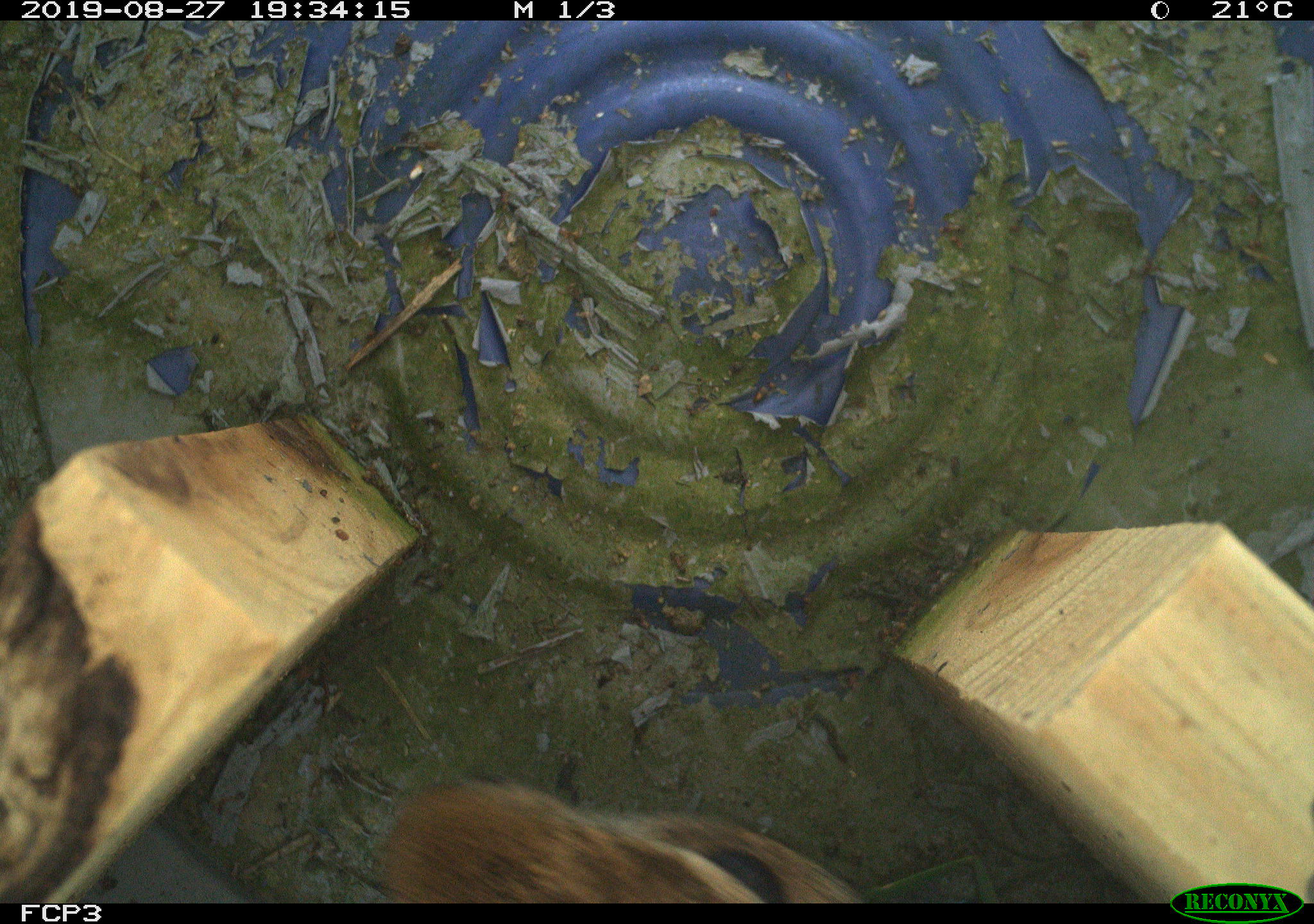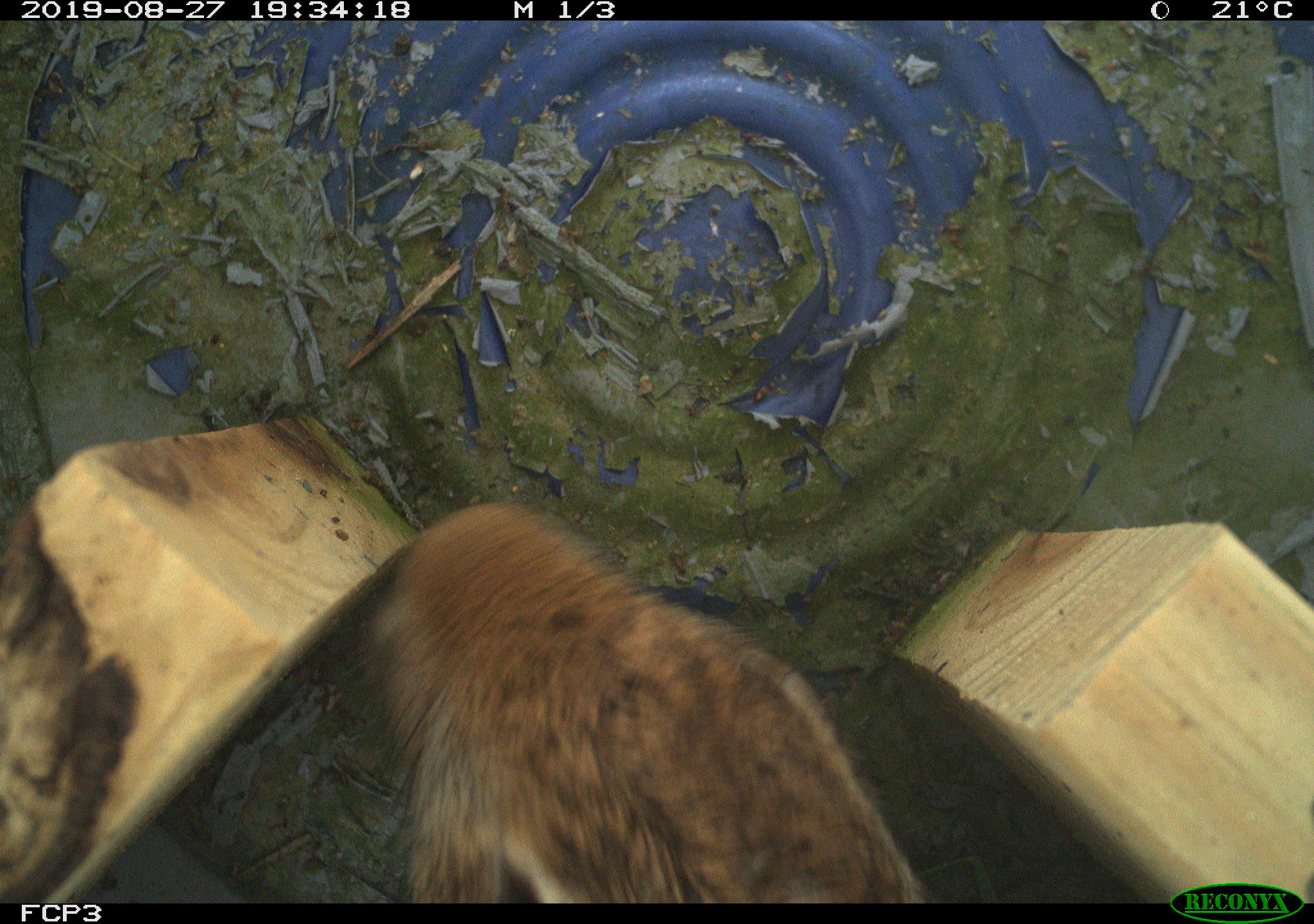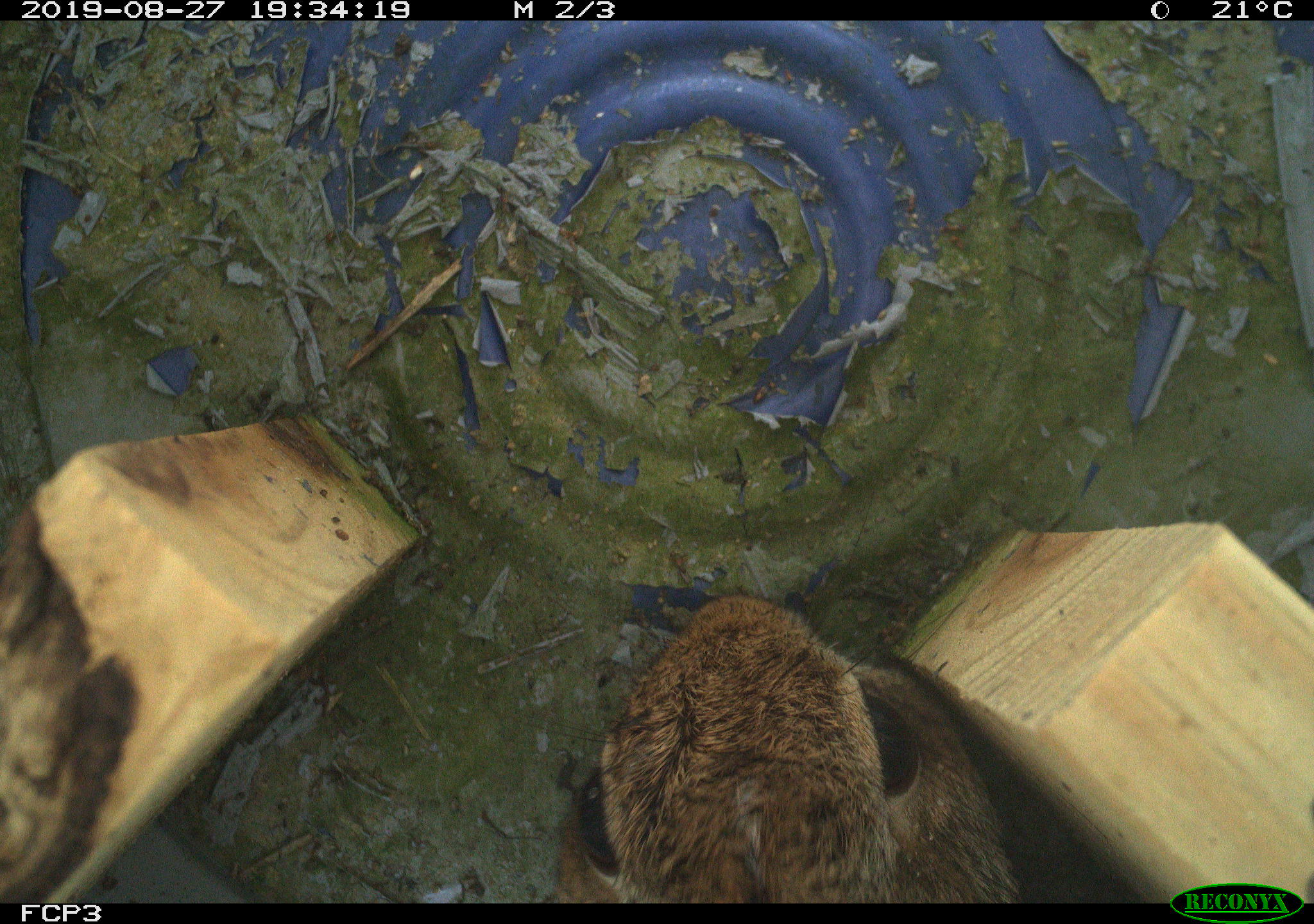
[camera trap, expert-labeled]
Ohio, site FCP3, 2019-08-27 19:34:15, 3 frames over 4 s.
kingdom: Animalia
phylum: Chordata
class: Mammalia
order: Lagomorpha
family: Leporidae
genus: Sylvilagus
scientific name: Sylvilagus floridanus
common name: eastern cottontail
Eastern cottontail (Sylvilagus floridanus).